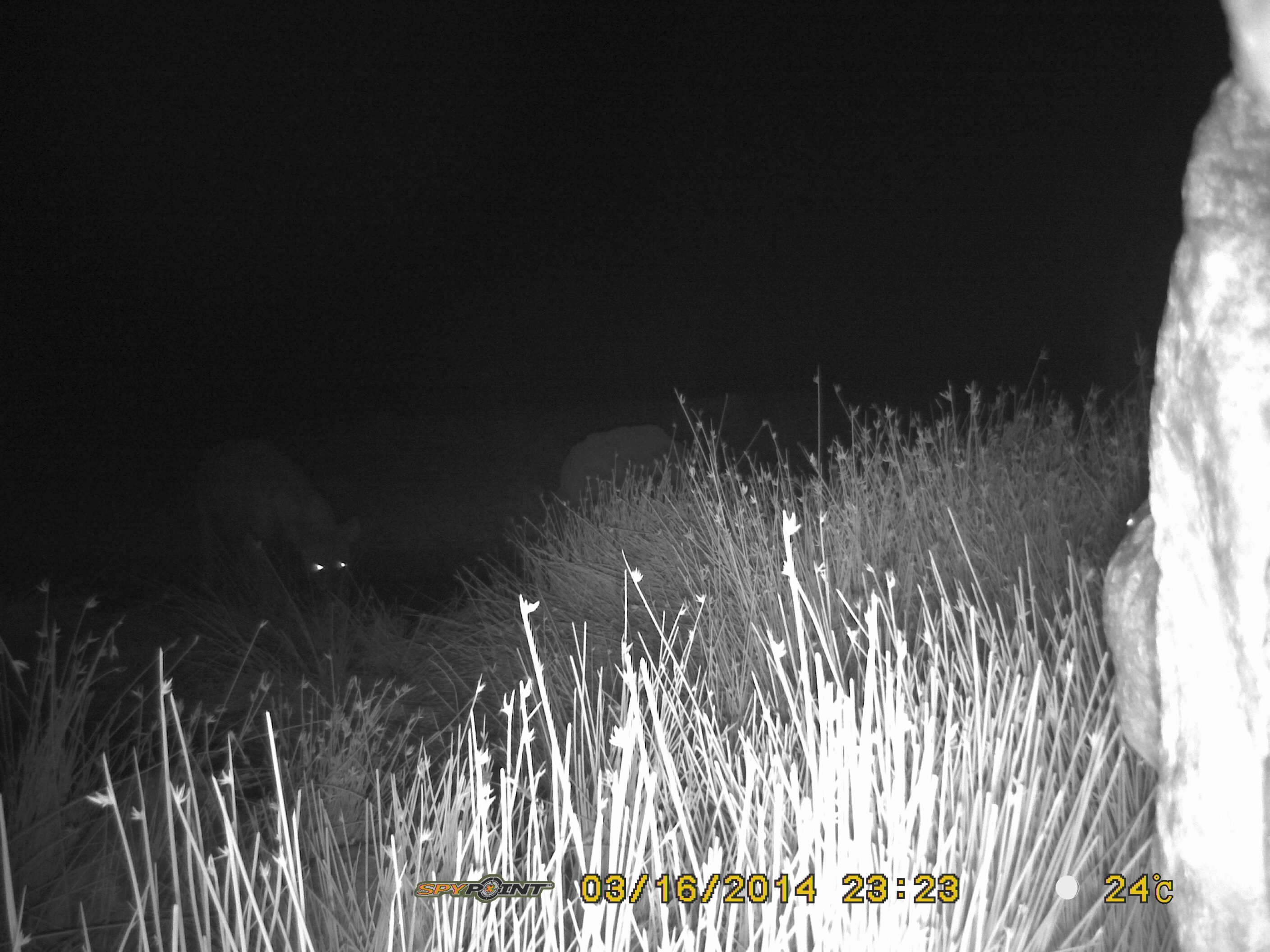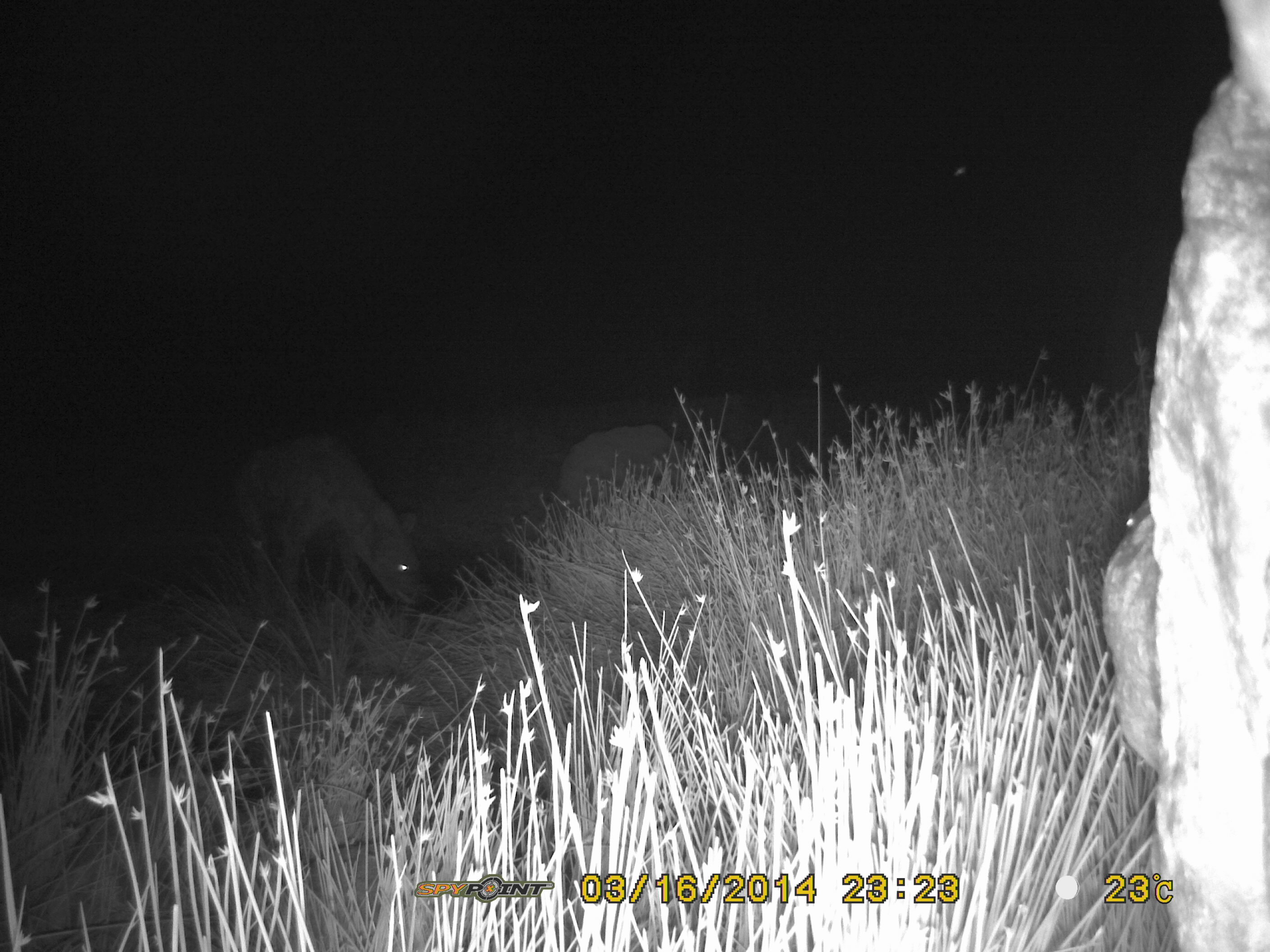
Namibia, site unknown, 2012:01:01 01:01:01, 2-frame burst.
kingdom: Animalia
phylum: Chordata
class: Mammalia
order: Carnivora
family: Hyaenidae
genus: Crocuta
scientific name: Crocuta crocuta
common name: spotted hyena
Crocuta crocuta (spotted hyena).